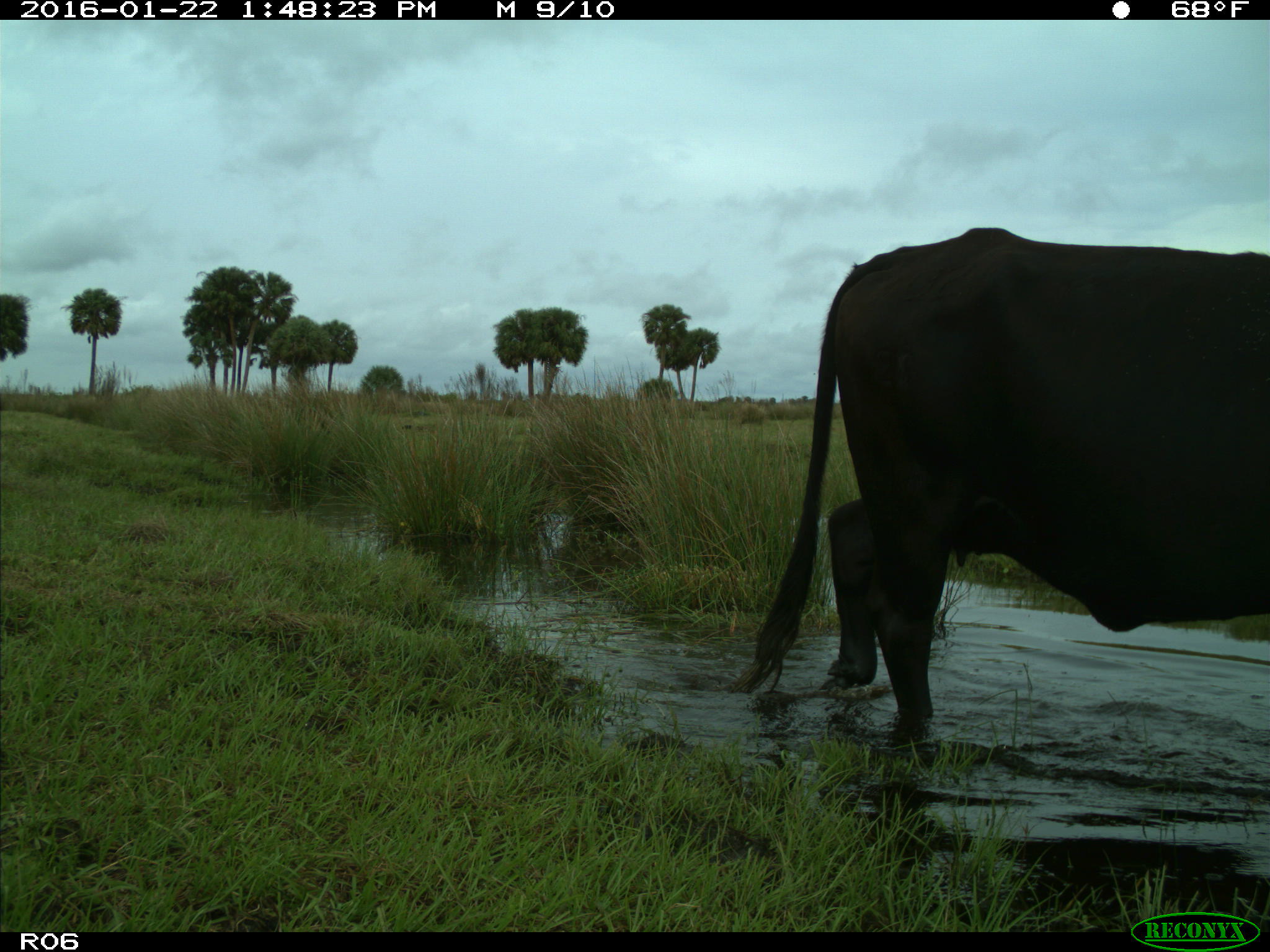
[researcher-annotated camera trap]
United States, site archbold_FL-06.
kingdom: Animalia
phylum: Chordata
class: Mammalia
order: Artiodactyla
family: Bovidae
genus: Bos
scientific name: Bos taurus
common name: domestic cow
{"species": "Bos taurus (domestic cow)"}